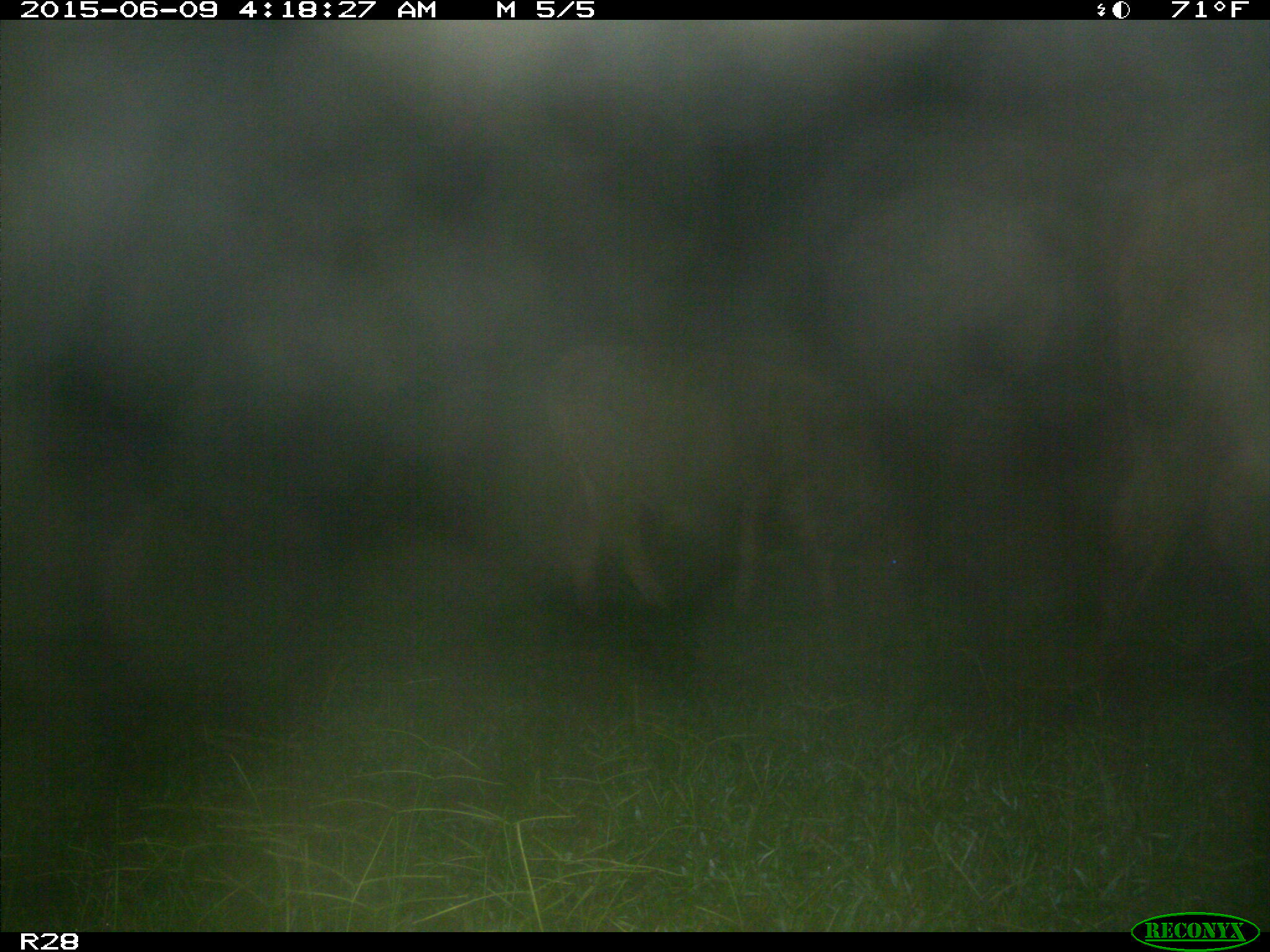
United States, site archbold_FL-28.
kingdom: Animalia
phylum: Chordata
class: Mammalia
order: Artiodactyla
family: Bovidae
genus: Bos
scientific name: Bos taurus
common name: domestic cow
Bos taurus (domestic cow).